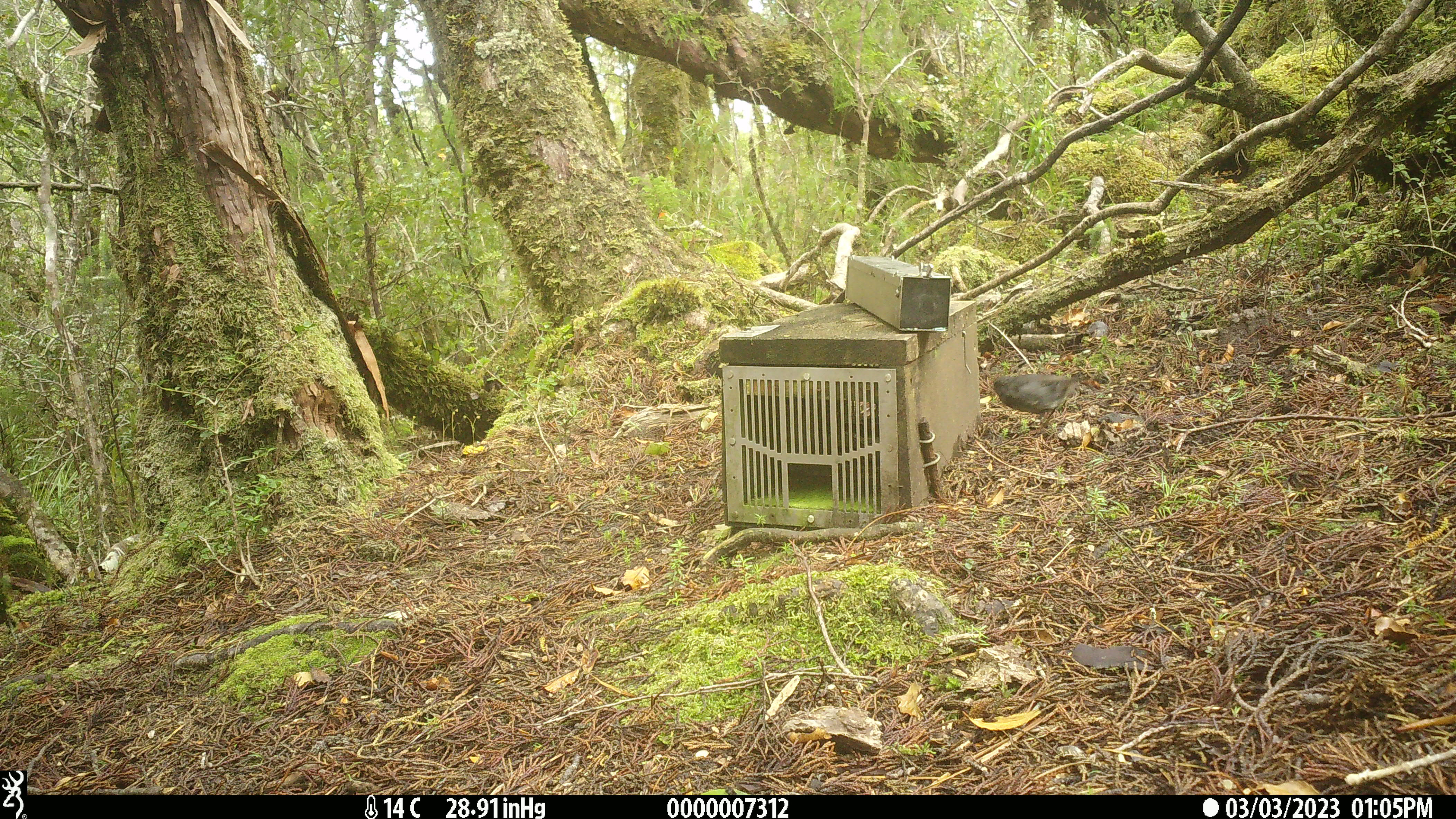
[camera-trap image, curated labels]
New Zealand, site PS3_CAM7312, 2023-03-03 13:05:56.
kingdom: Animalia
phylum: Chordata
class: Aves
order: Passeriformes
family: Petroicidae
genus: Petroica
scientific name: Petroica australis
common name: new zealand robin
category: robin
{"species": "robin (new zealand robin) (Petroica australis)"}